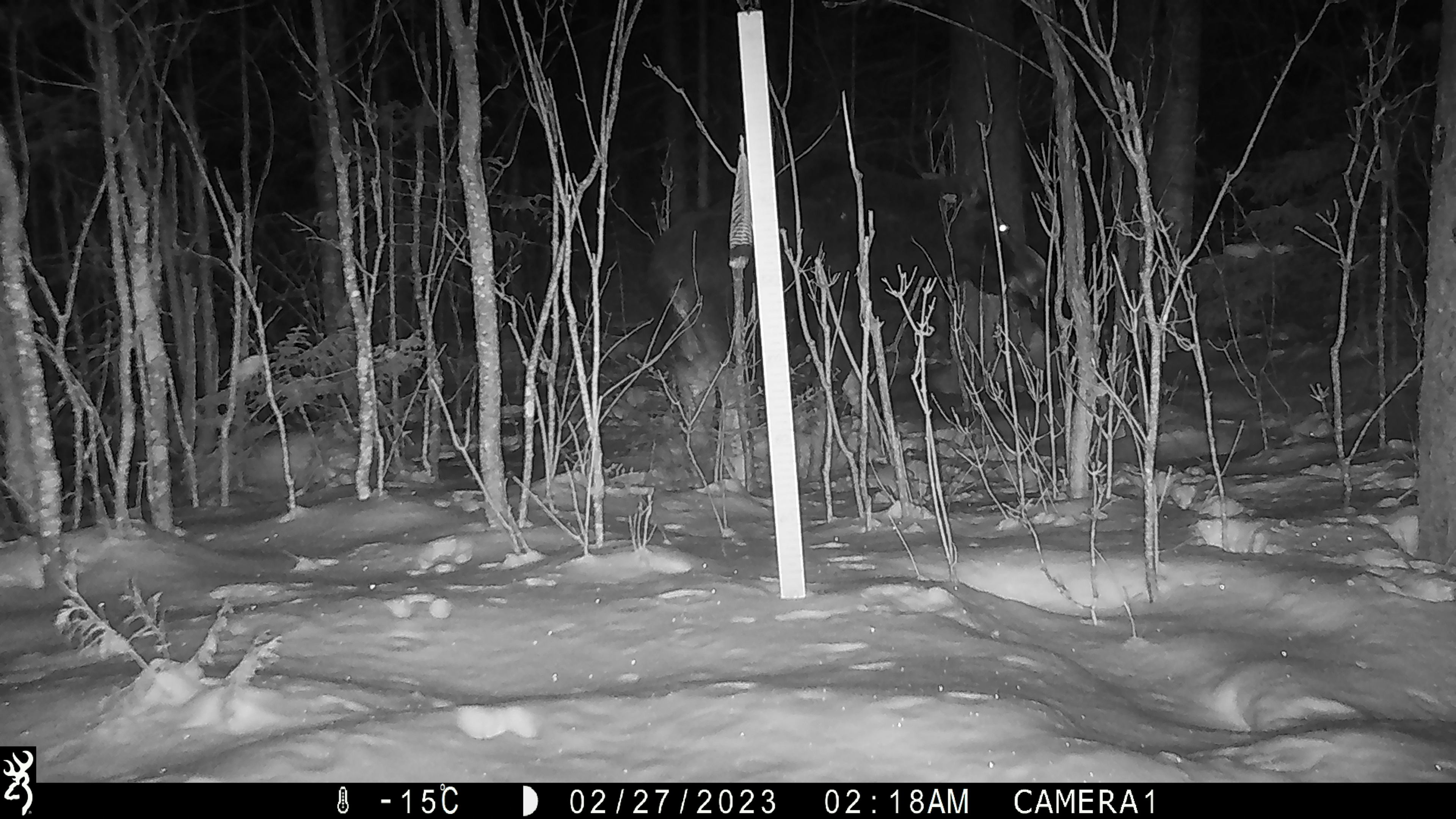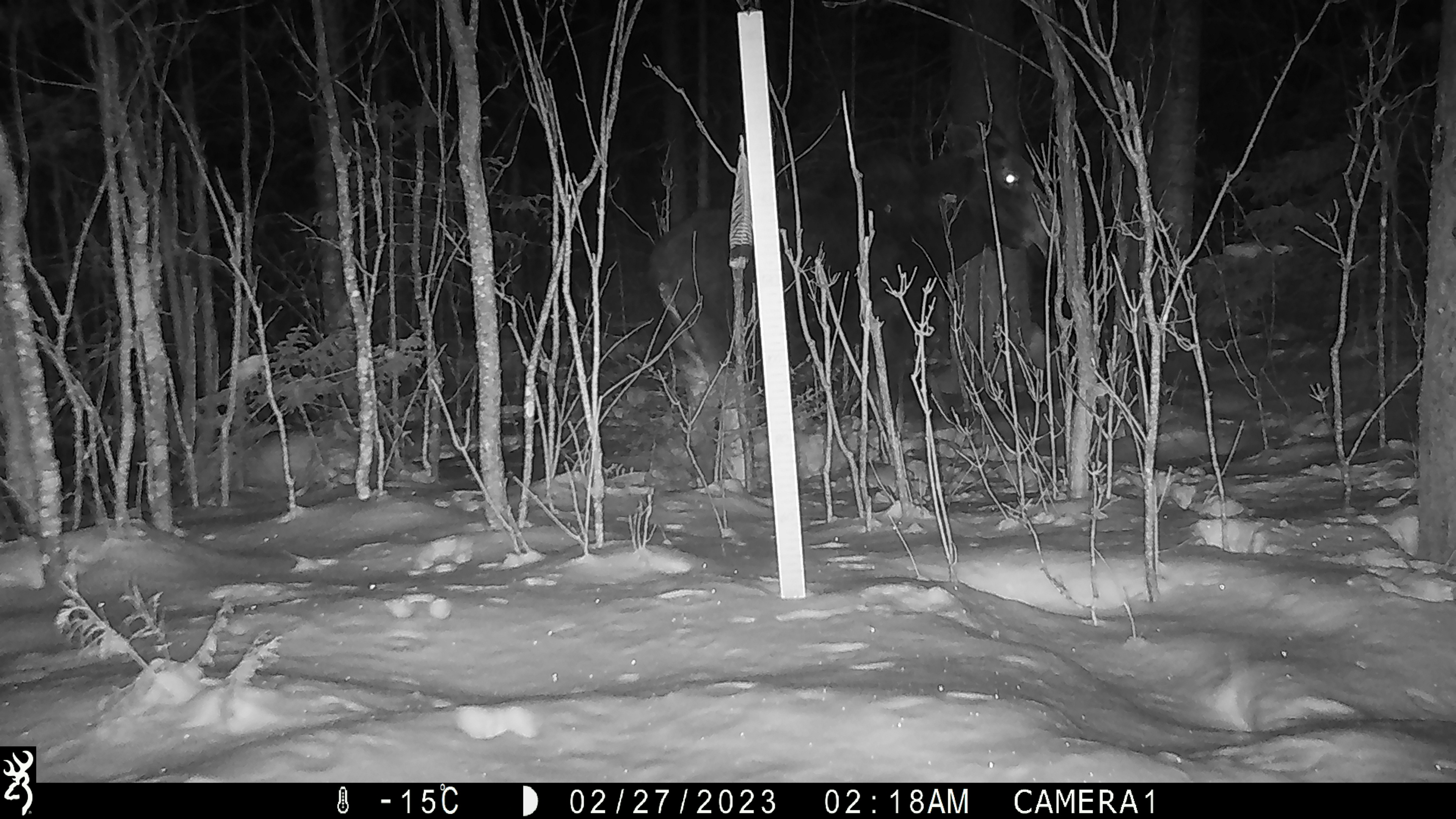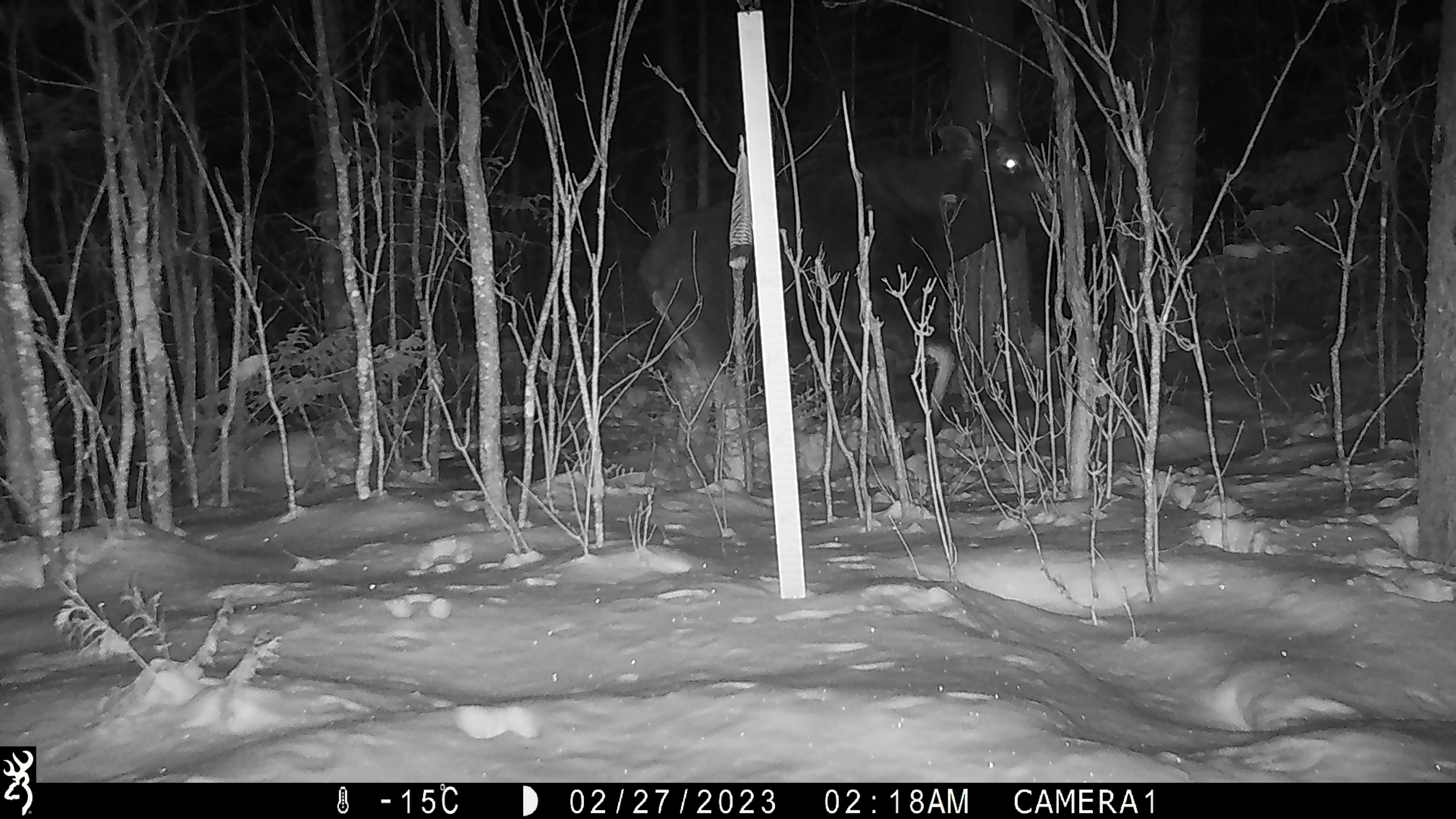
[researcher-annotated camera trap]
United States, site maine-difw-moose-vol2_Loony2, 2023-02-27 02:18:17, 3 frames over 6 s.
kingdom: Animalia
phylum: Chordata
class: Mammalia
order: Artiodactyla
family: Cervidae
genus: Alces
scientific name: Alces alces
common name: moose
Moose (Alces alces).